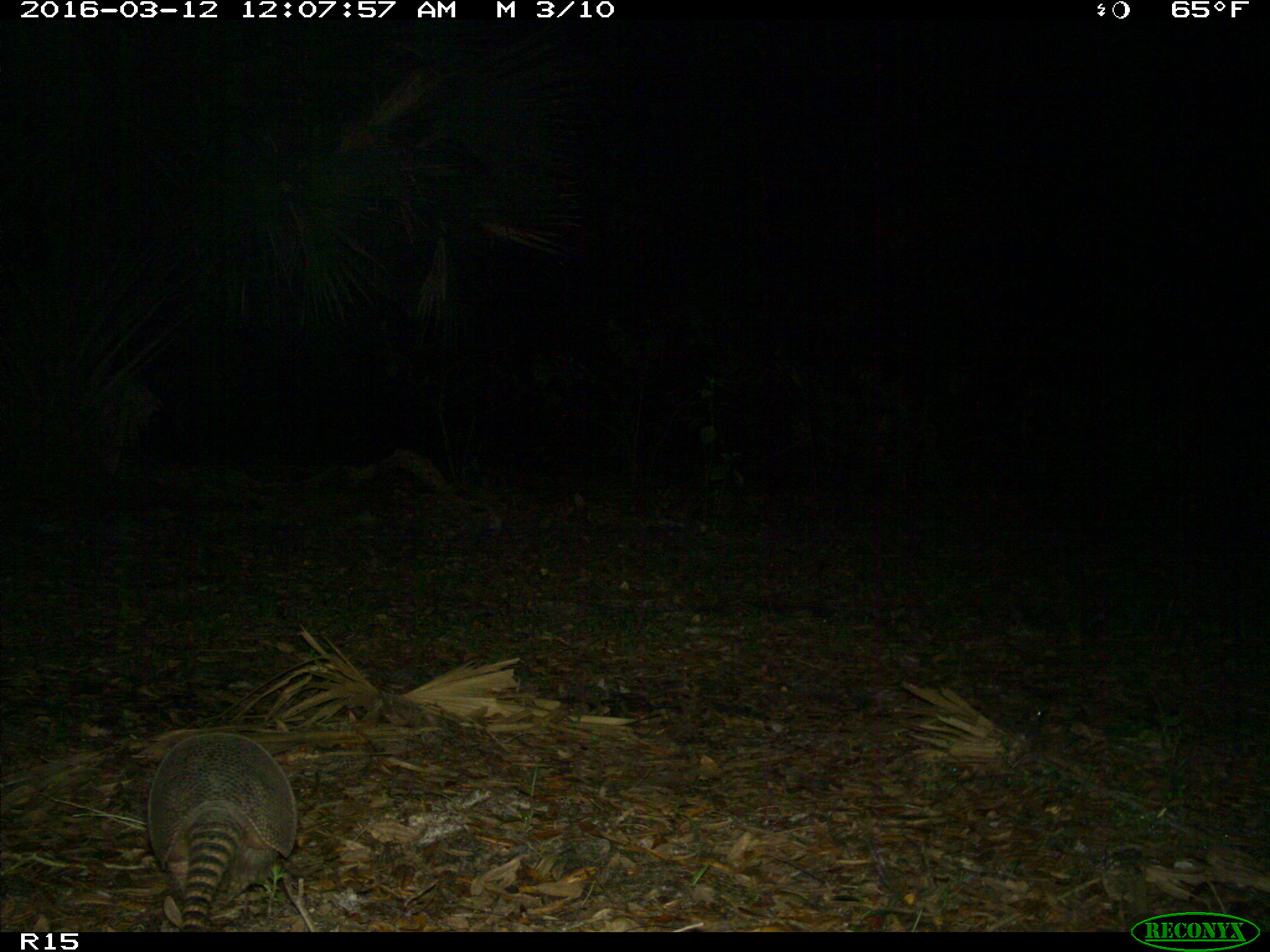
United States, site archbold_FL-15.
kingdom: Animalia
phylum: Chordata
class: Mammalia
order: Cingulata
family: Dasypodidae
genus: Dasypus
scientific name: Dasypus novemcinctus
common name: nine-banded armadillo